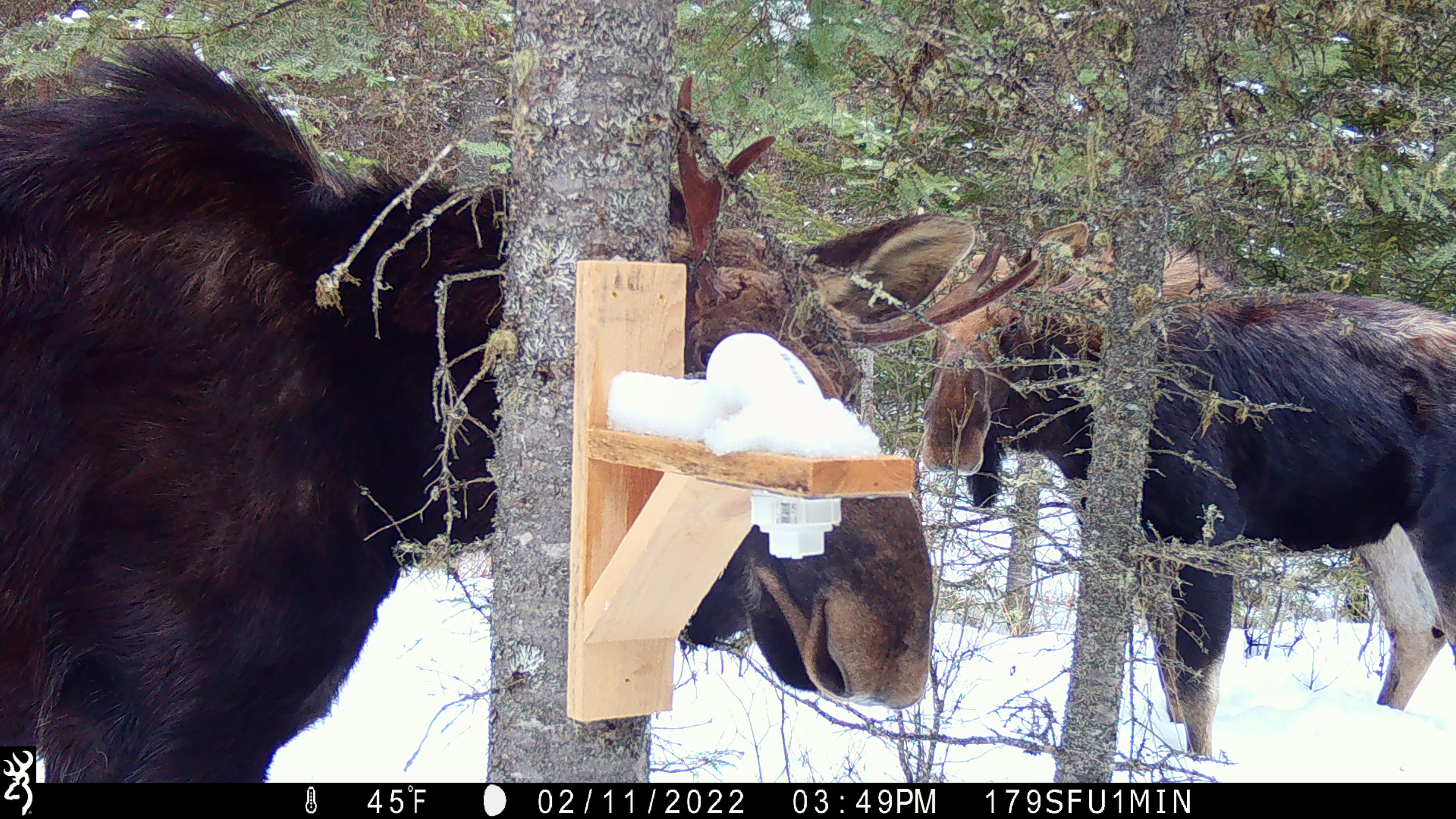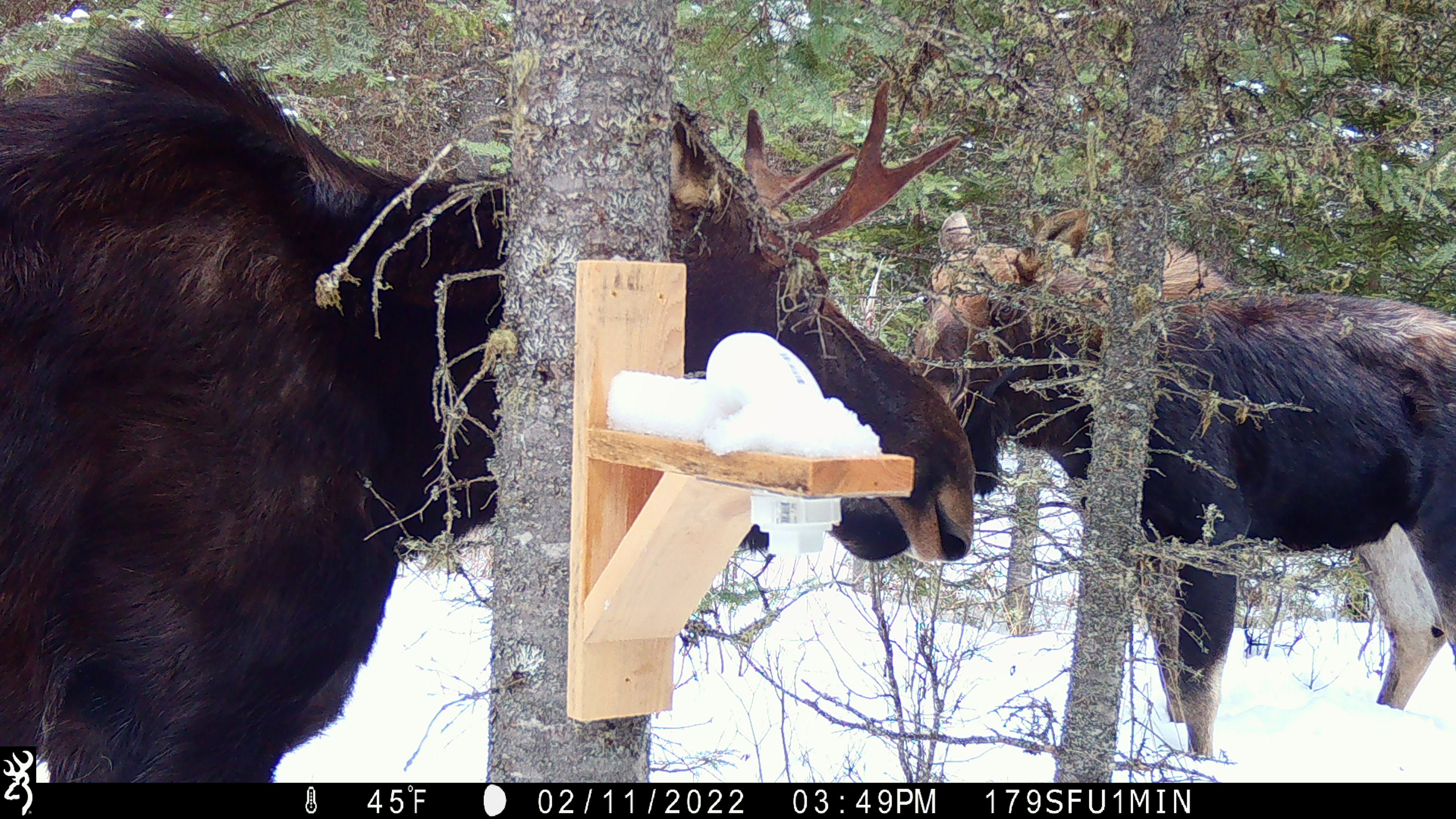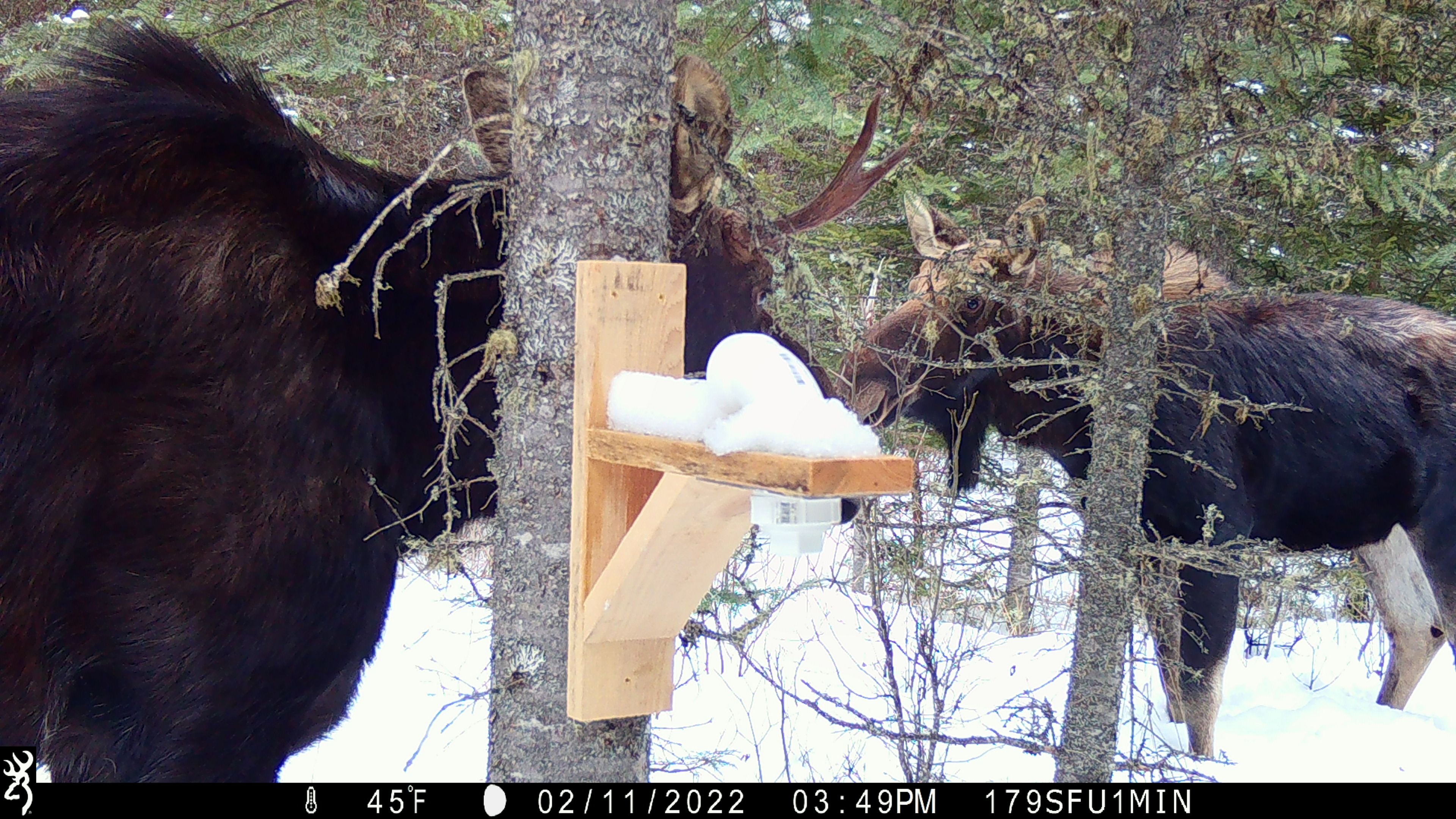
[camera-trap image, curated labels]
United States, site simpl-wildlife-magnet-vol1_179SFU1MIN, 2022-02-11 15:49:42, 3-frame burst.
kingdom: Animalia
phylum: Chordata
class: Mammalia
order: Artiodactyla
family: Cervidae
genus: Alces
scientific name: Alces alces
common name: moose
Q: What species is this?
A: Moose (Alces alces).